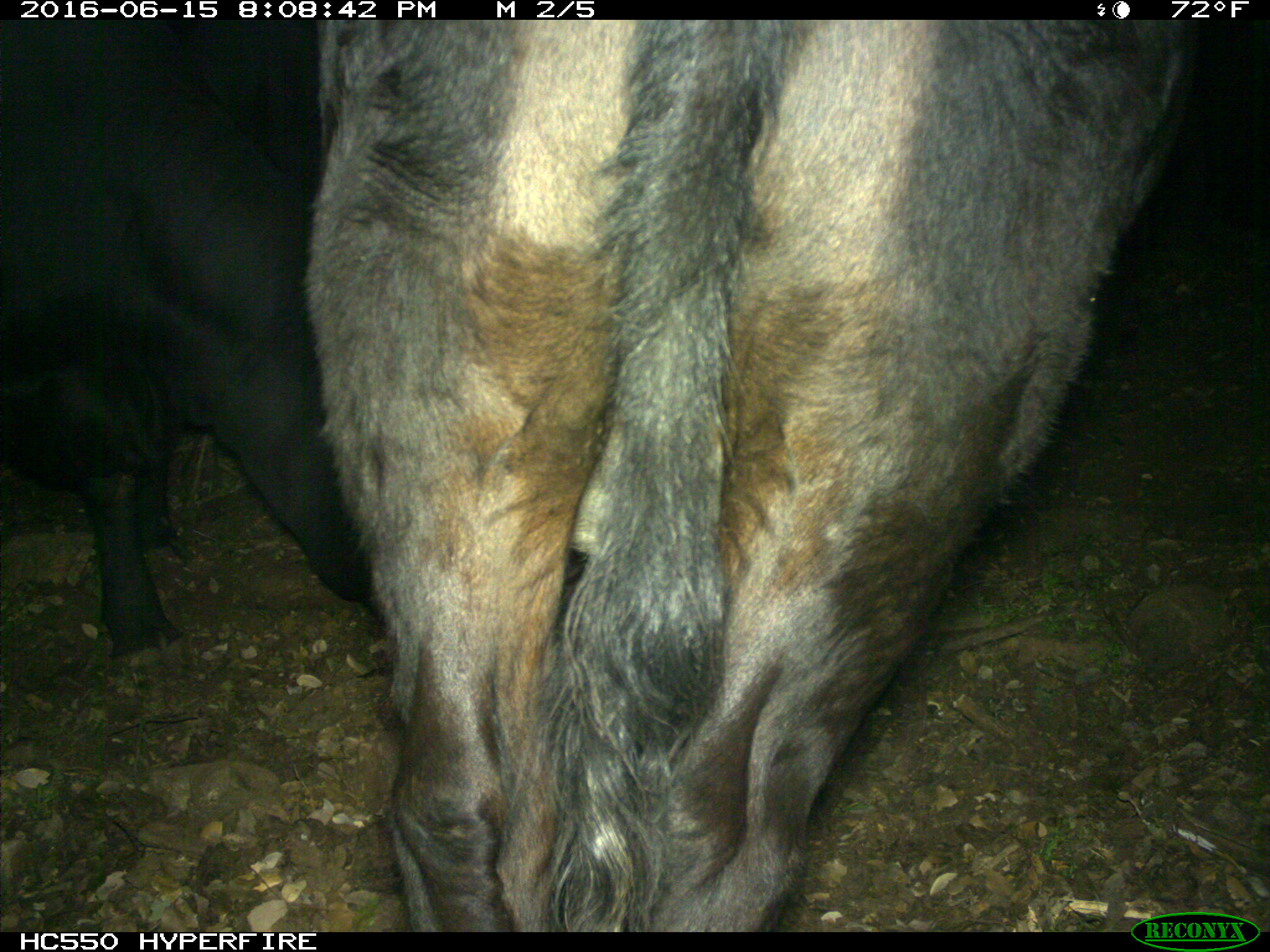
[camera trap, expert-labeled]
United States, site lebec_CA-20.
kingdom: Animalia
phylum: Chordata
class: Mammalia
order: Artiodactyla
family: Bovidae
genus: Bos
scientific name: Bos taurus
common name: domestic cow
Bos taurus (domestic cow).